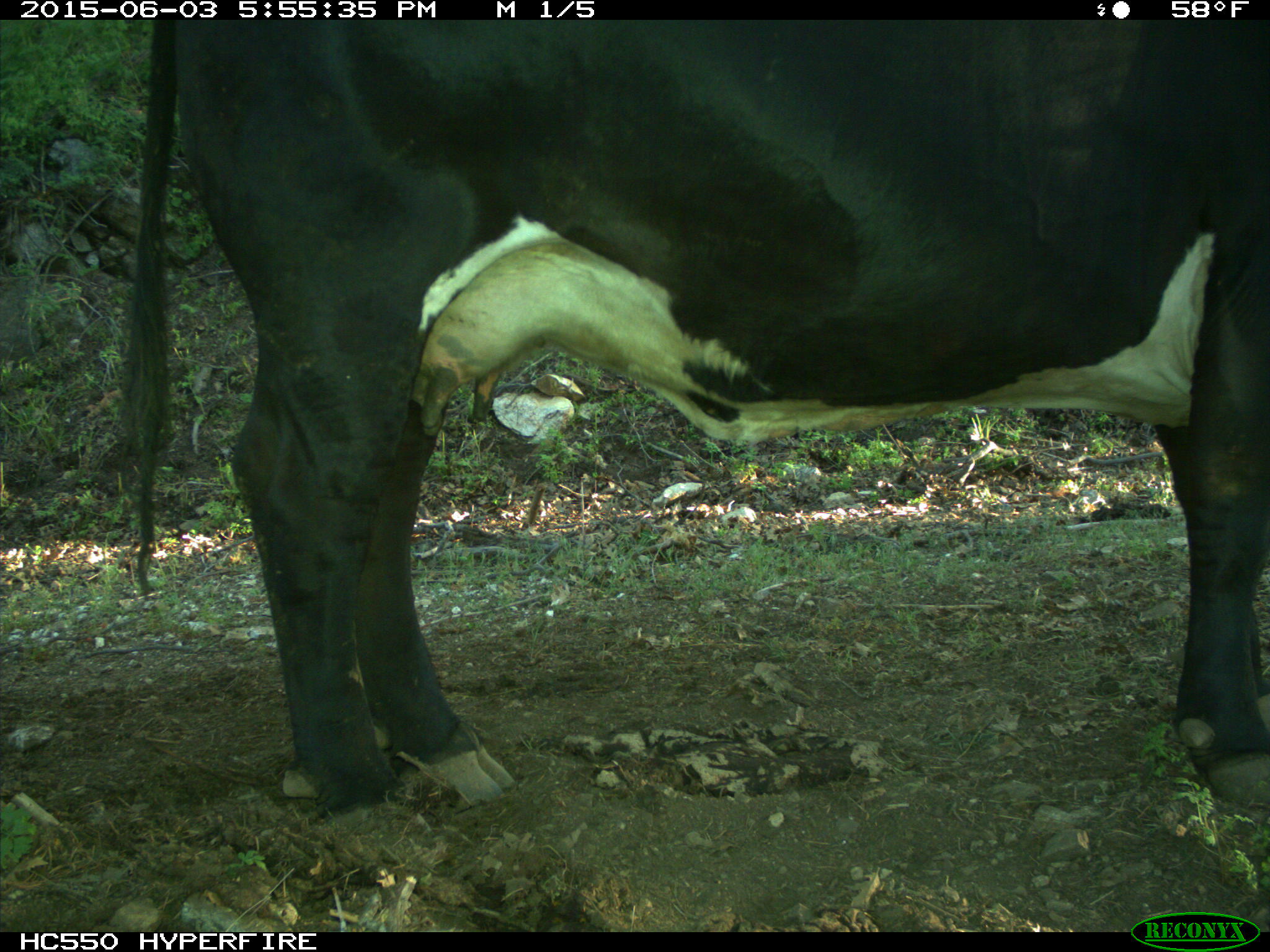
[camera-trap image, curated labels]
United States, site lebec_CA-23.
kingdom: Animalia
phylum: Chordata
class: Mammalia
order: Artiodactyla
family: Bovidae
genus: Bos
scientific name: Bos taurus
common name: domestic cow